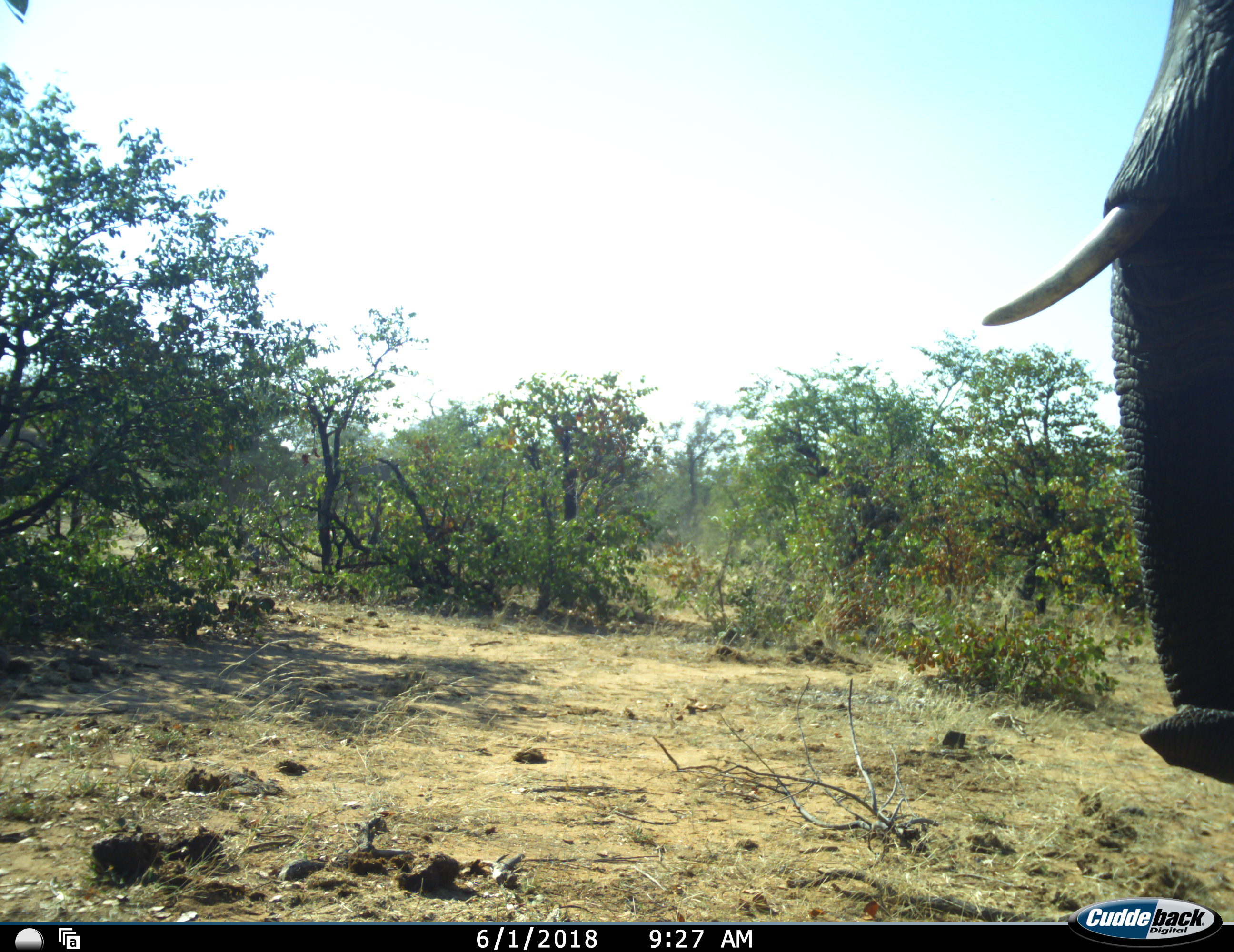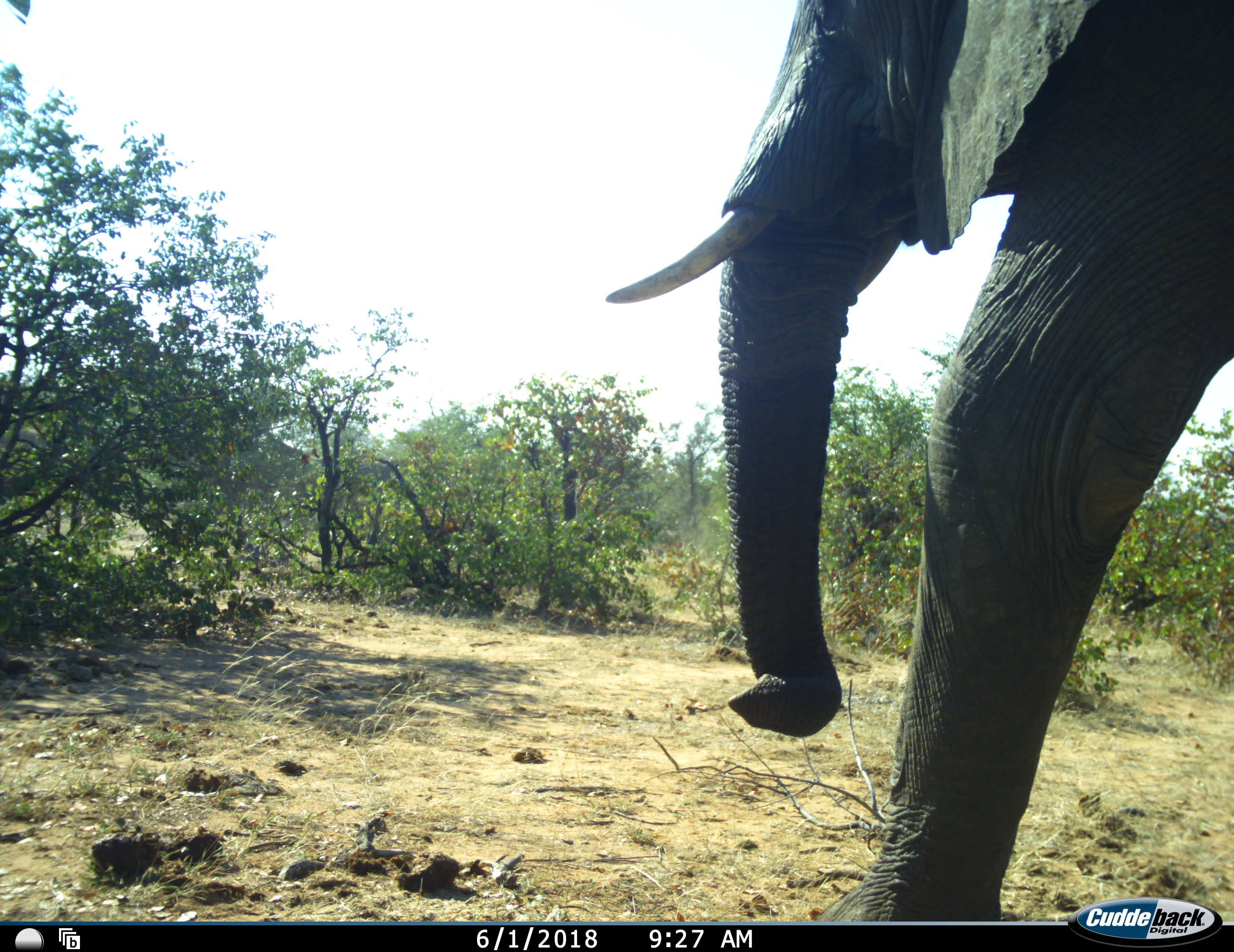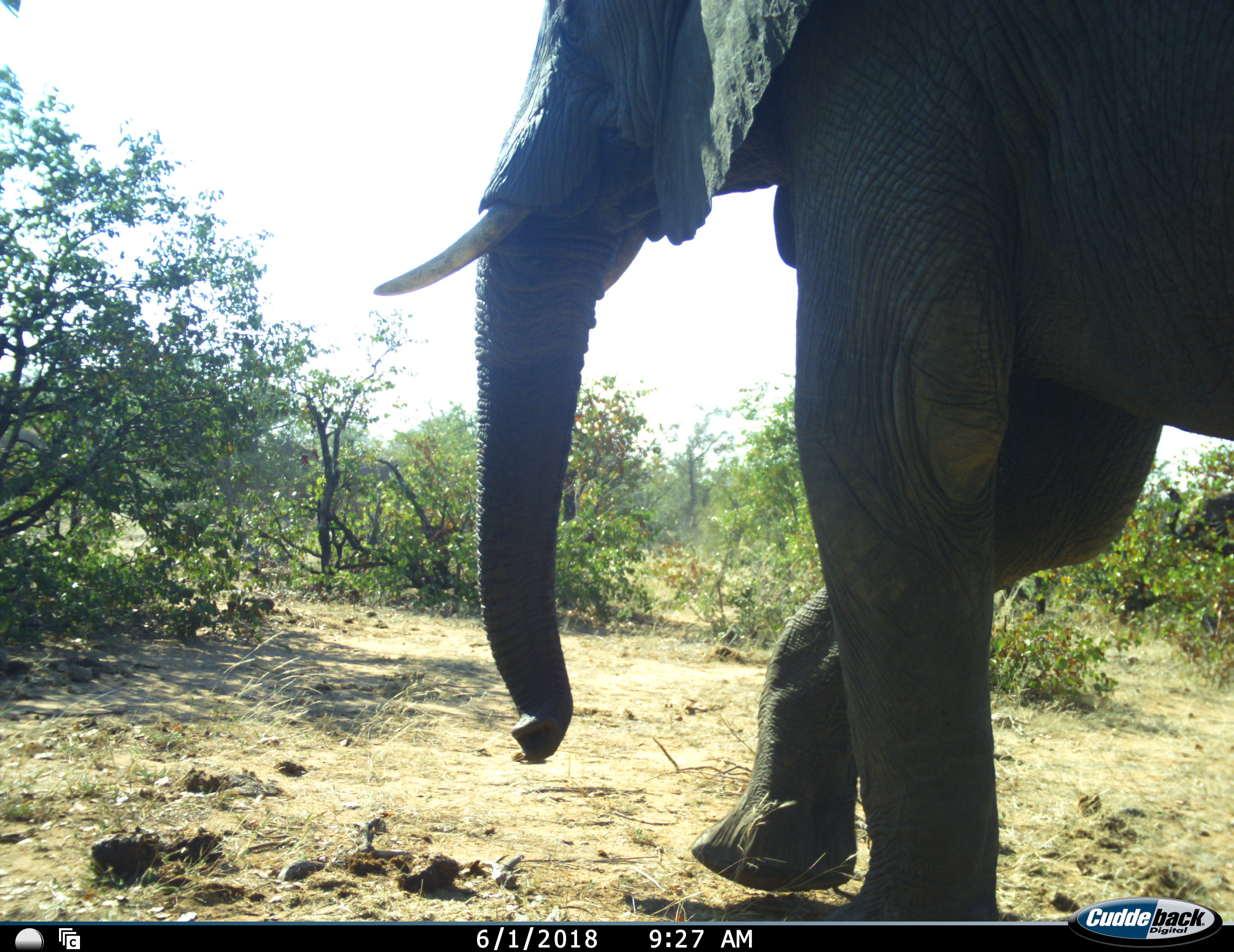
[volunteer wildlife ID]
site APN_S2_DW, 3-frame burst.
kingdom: Animalia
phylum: Chordata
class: Mammalia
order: Proboscidea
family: Elephantidae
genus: Loxodonta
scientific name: Loxodonta africana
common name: african bush elephant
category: elephant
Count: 1.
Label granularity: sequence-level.